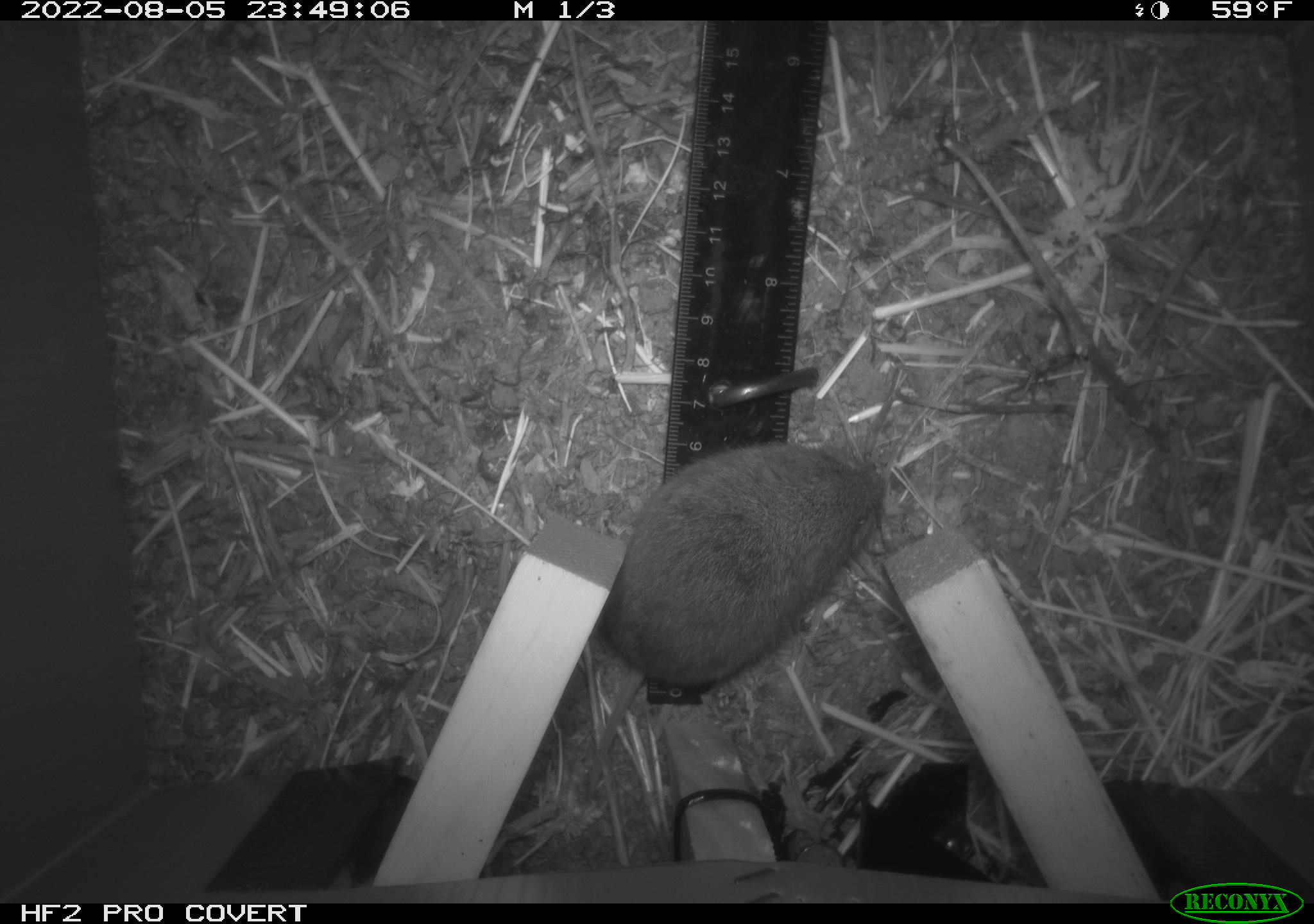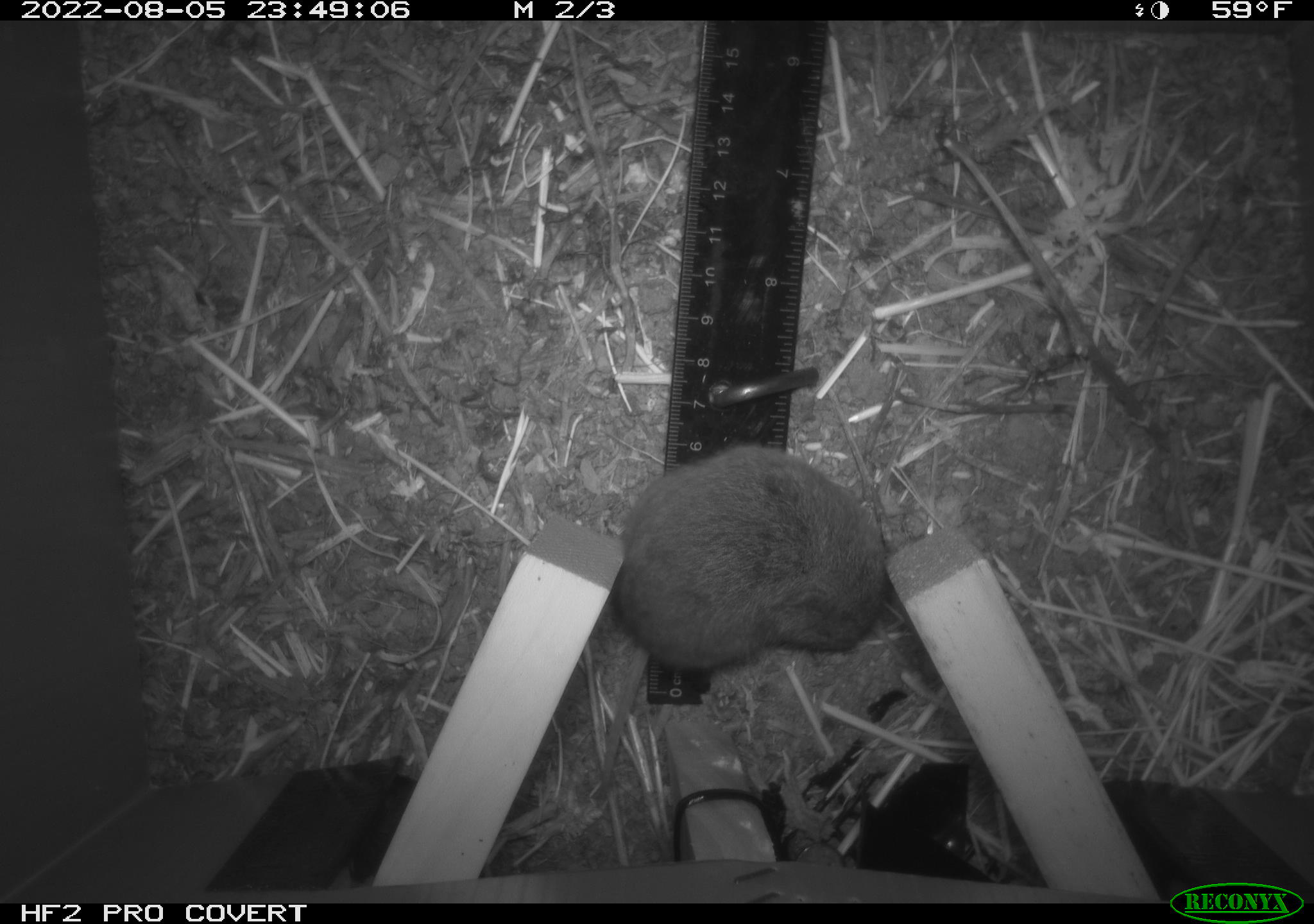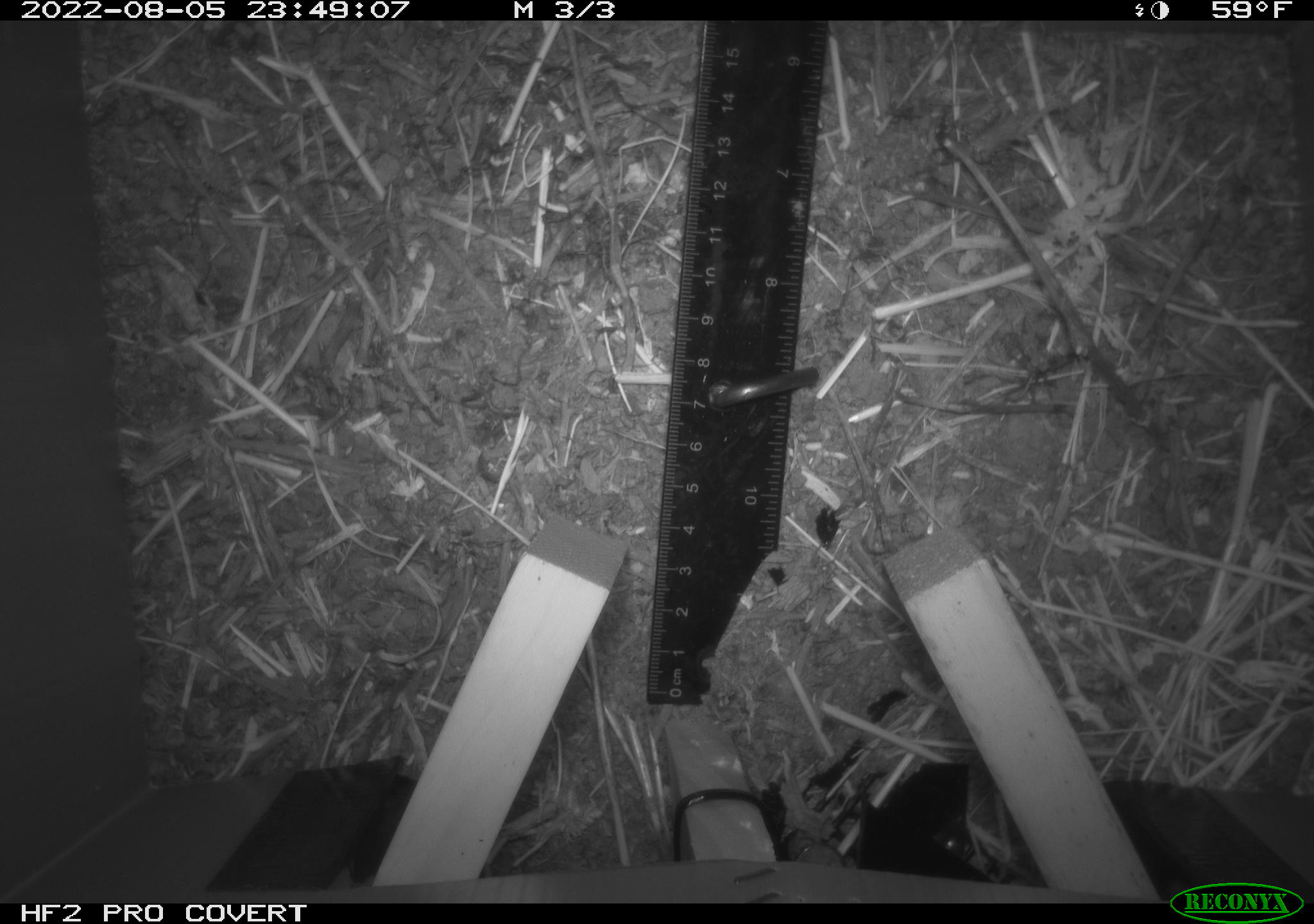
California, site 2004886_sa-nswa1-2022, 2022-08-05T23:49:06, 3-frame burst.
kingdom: Animalia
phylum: Chordata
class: Mammalia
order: Rodentia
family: Cricetidae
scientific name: Cricetidae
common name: hamsters, voles, lemmings, and allies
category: cricetidae family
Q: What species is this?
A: Cricetidae family (hamsters, voles, lemmings, and allies) (Cricetidae).